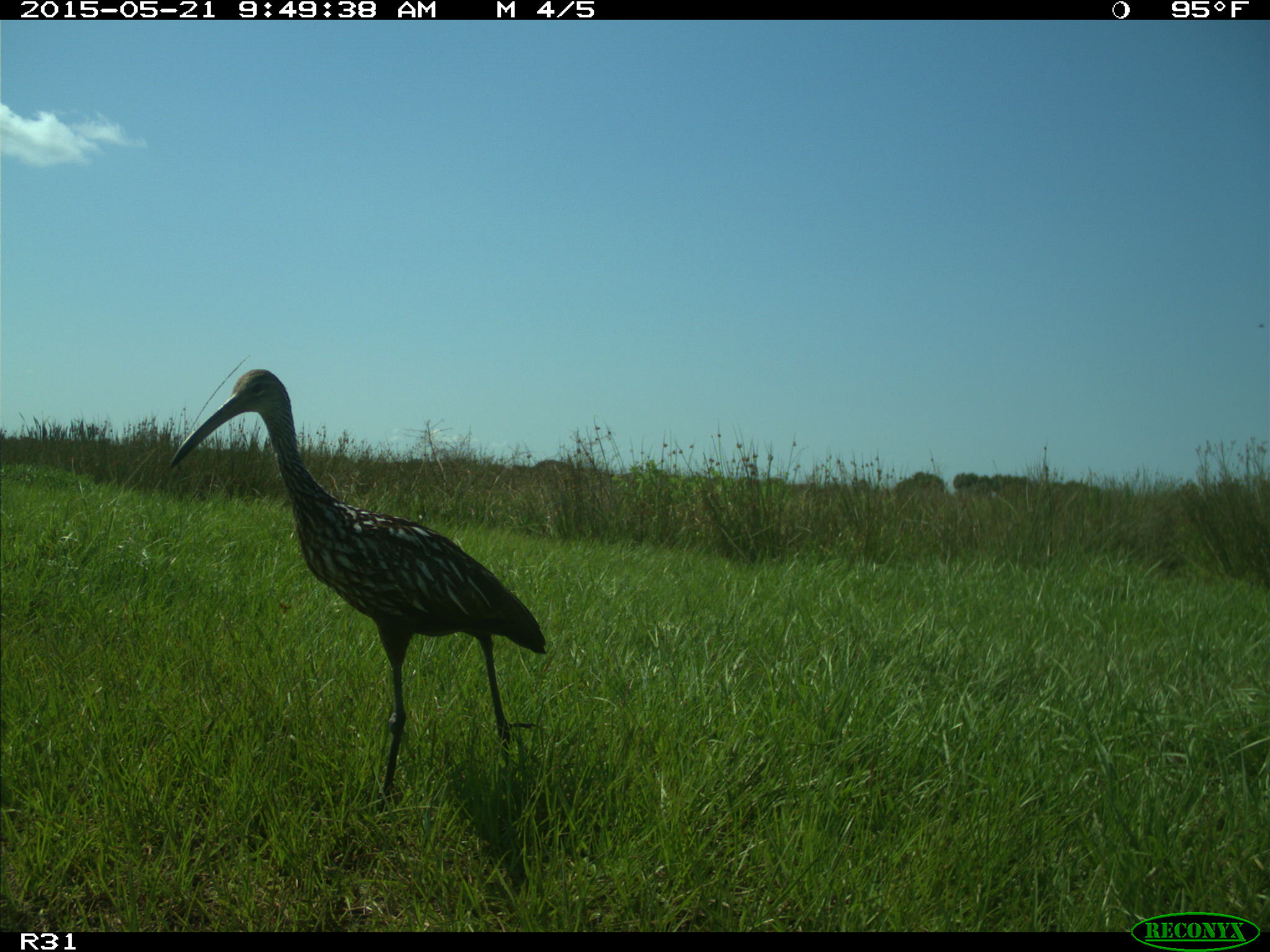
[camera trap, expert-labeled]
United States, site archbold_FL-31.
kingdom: Animalia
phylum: Chordata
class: Aves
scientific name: Aves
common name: birds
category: unidentified bird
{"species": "unidentified bird (birds) (Aves)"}